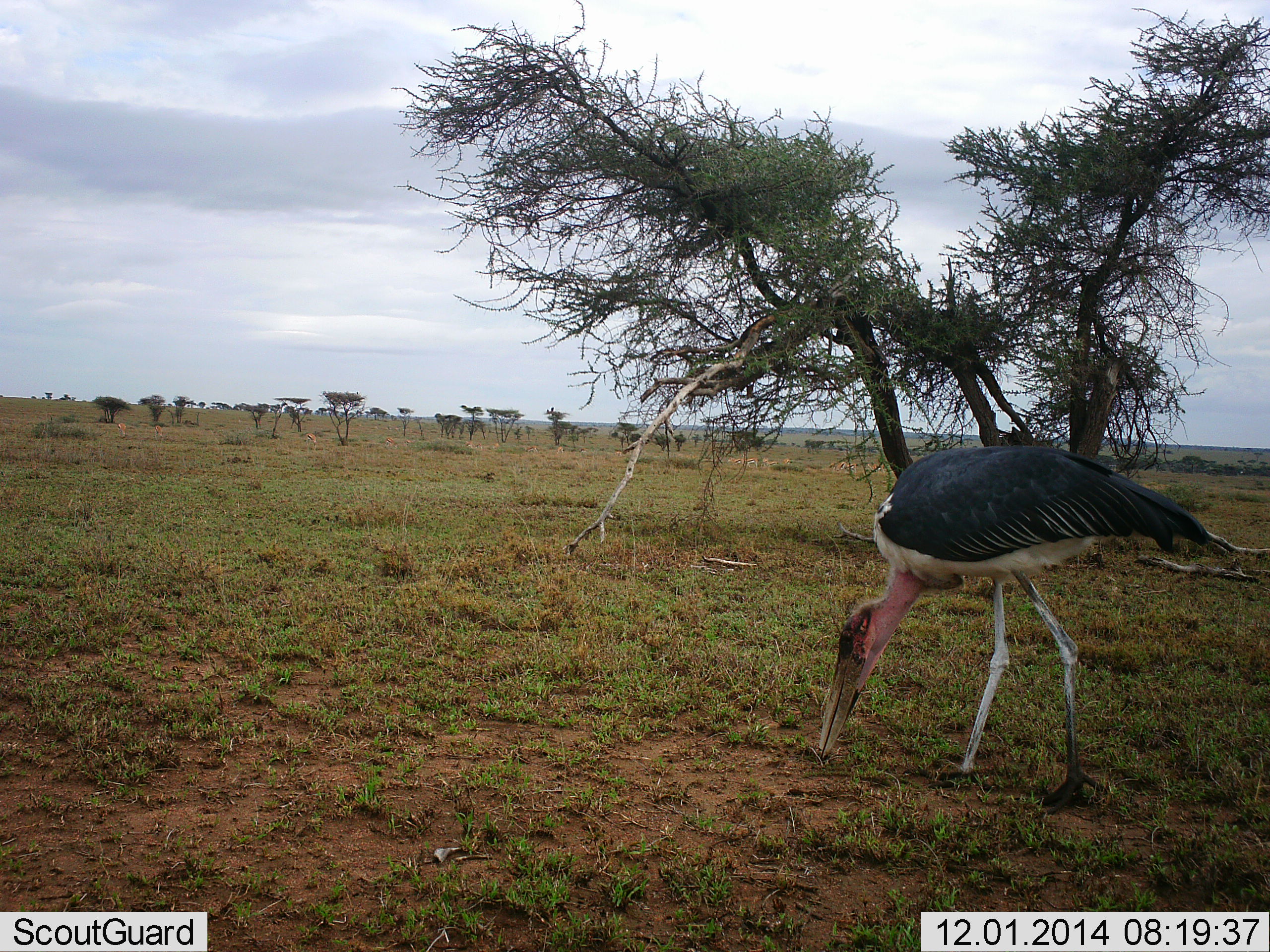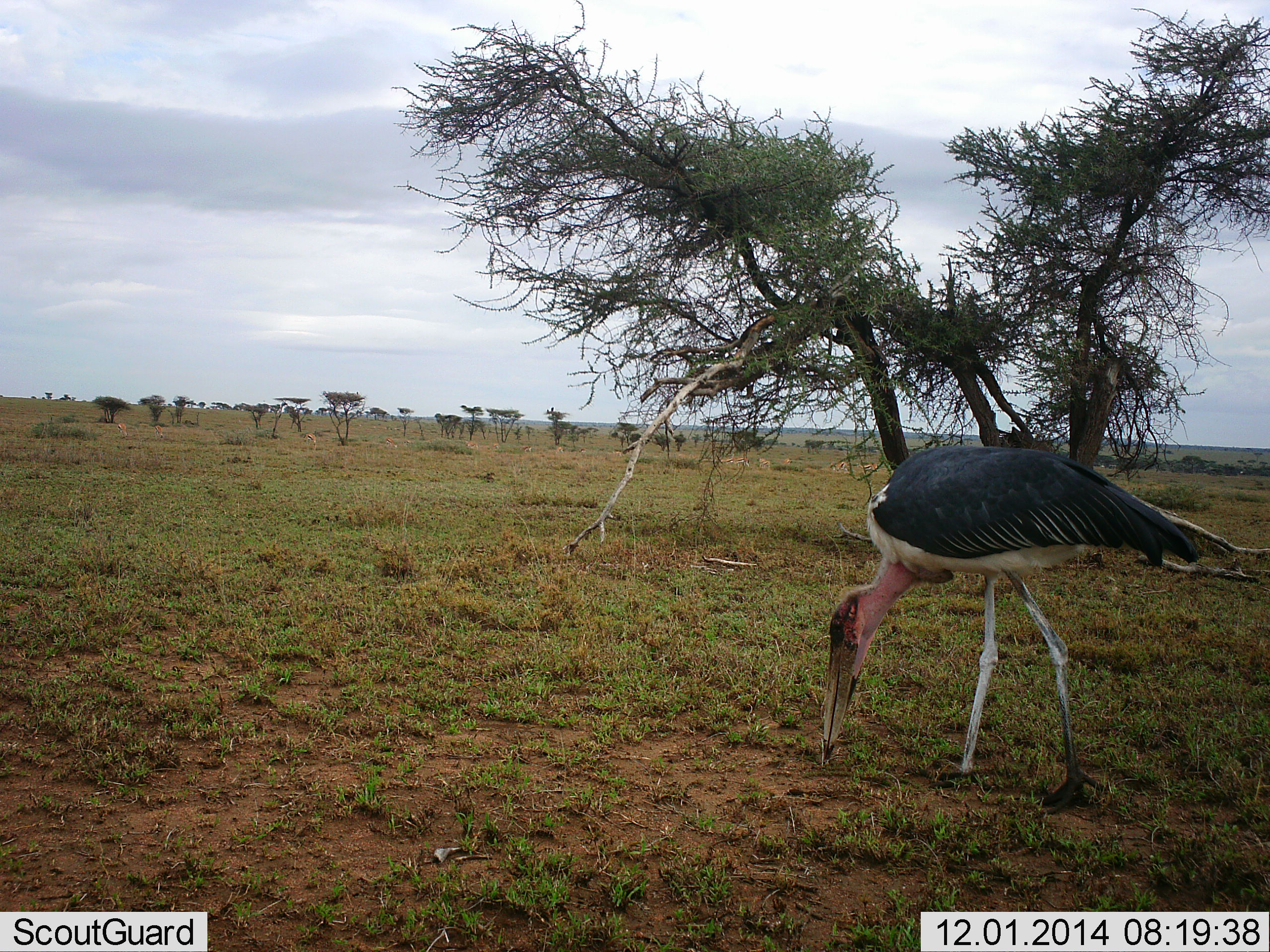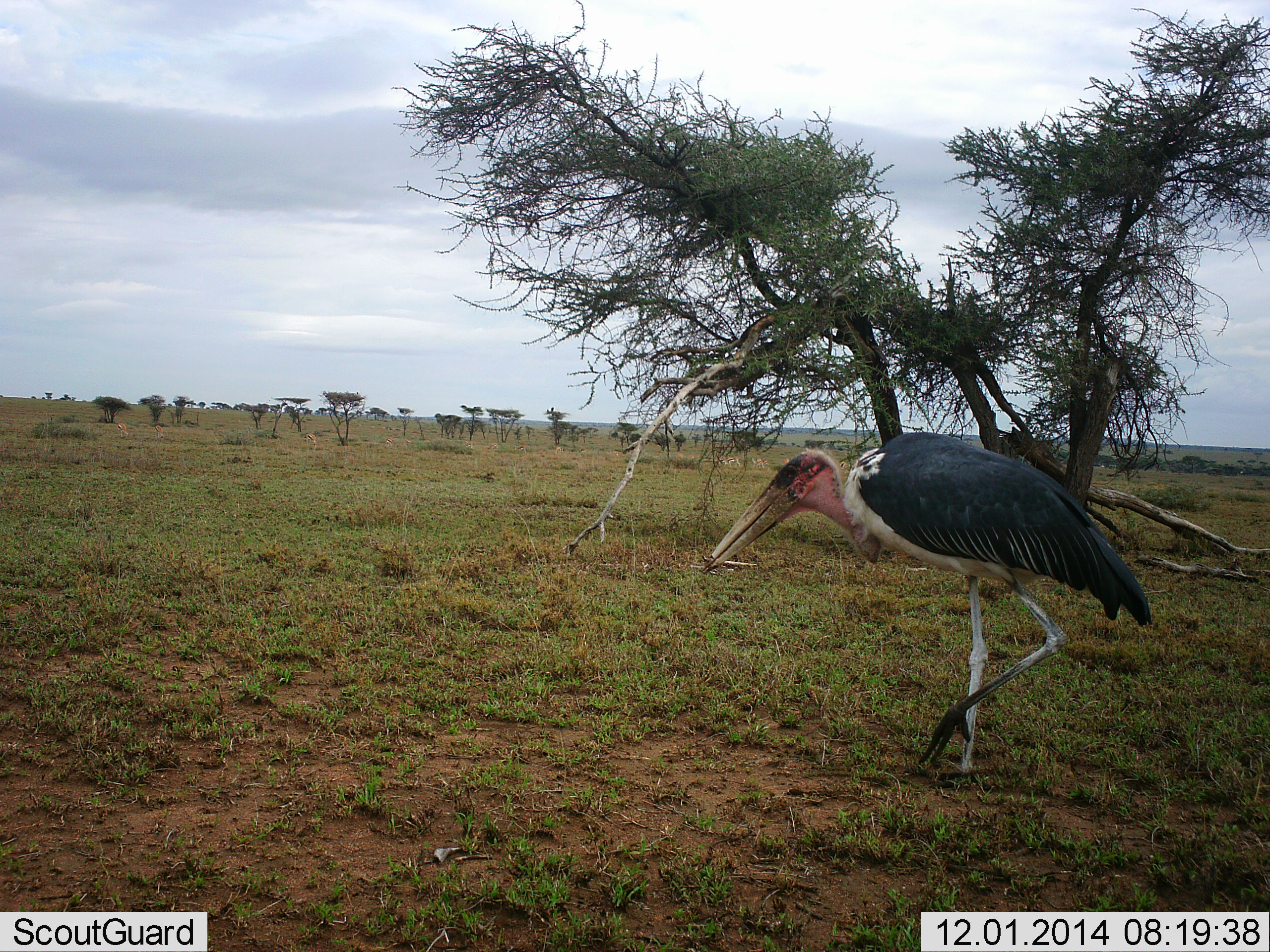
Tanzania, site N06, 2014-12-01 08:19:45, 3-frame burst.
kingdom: Animalia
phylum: Chordata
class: Aves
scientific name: Aves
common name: bird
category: otherbird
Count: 1.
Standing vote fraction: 60%.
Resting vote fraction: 0%.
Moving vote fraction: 30%.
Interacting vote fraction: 0%.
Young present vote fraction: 0%.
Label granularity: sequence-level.